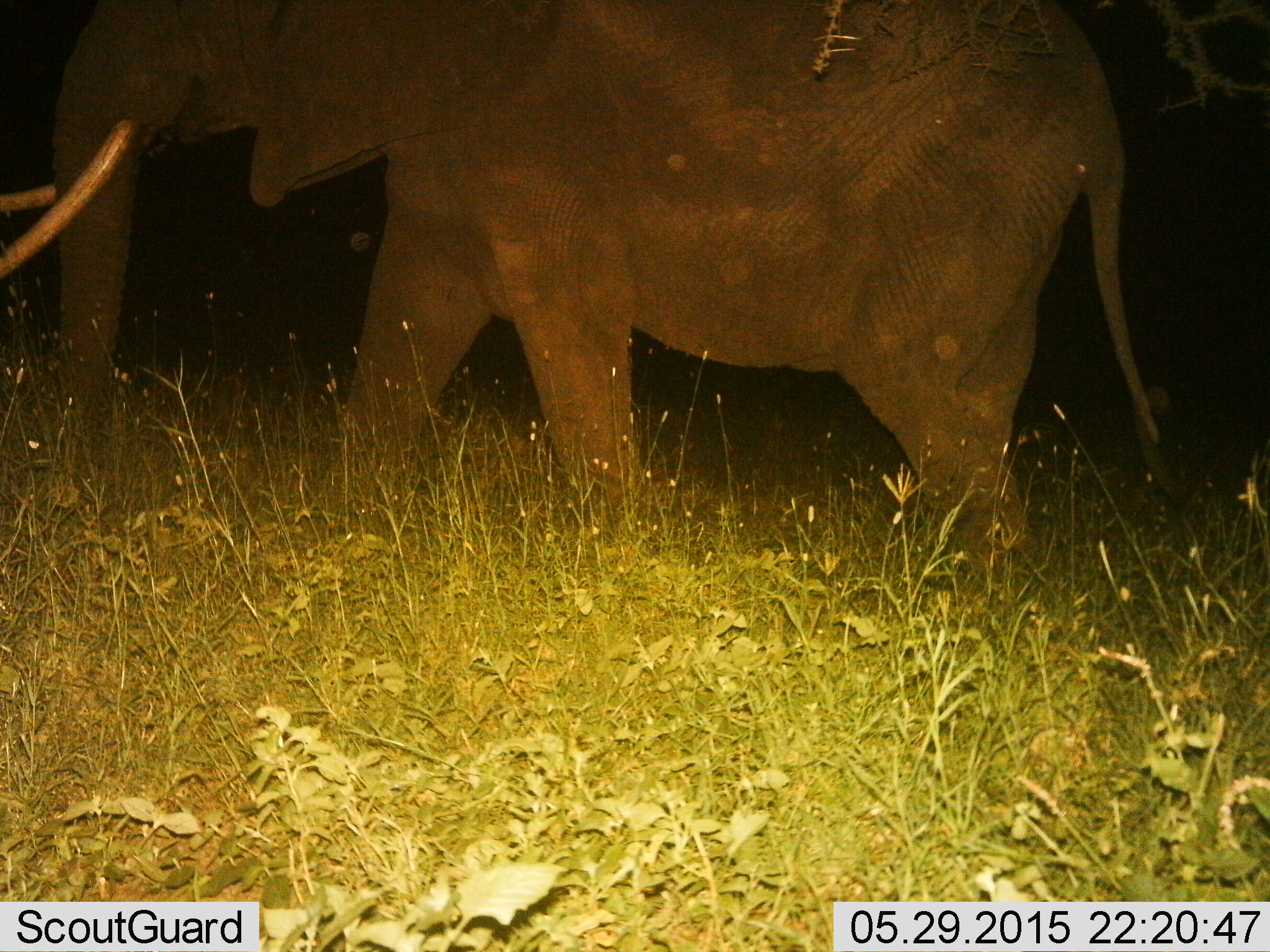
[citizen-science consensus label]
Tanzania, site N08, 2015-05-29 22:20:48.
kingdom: Animalia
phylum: Chordata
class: Mammalia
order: Proboscidea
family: Elephantidae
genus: Loxodonta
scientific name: Loxodonta africana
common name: african bush elephant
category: elephant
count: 1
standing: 30%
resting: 0%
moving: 70%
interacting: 0%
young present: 0%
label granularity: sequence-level